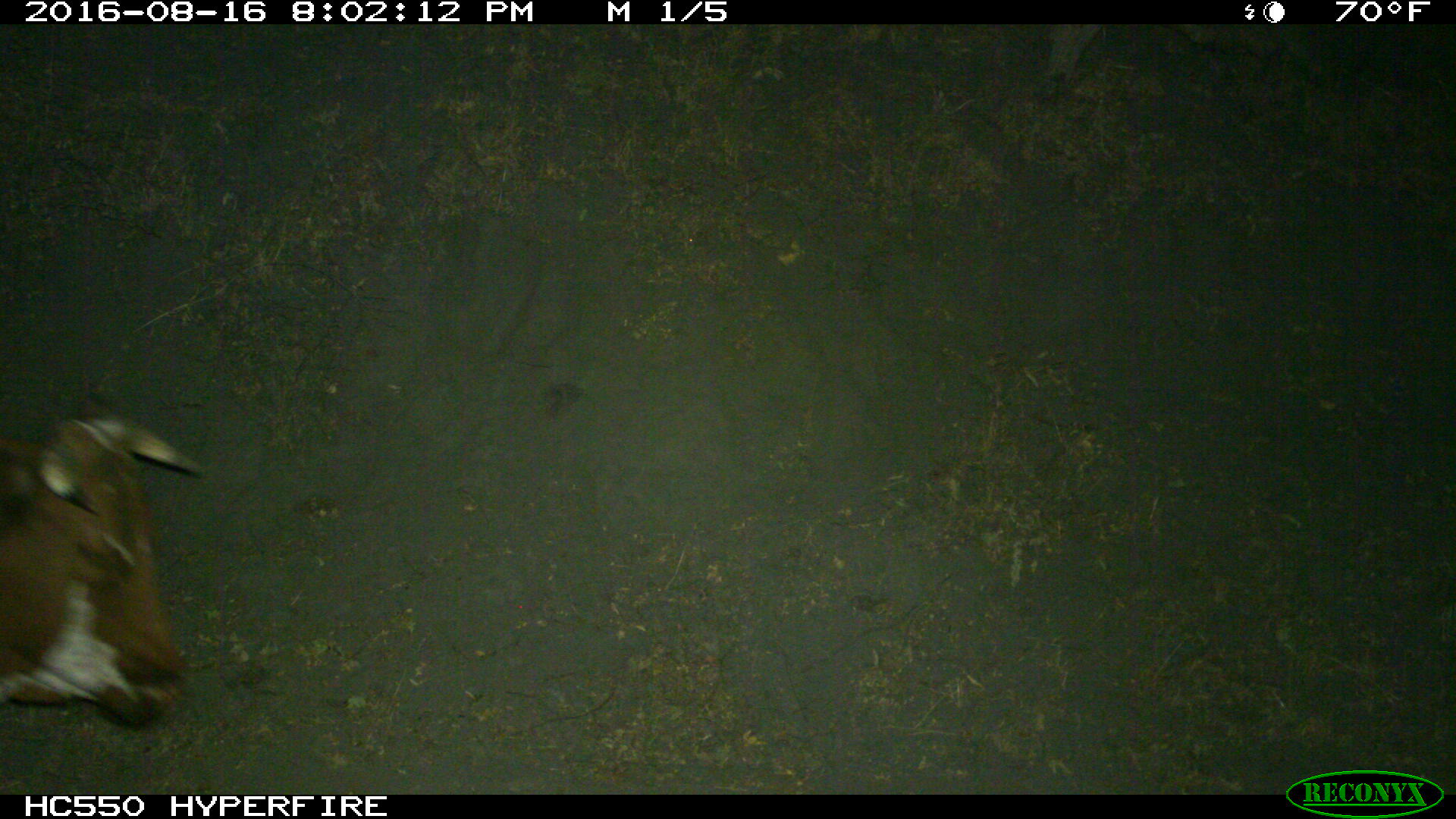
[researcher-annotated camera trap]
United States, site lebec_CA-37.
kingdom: Animalia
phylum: Chordata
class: Mammalia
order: Artiodactyla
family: Bovidae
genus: Bos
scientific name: Bos taurus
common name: domestic cow